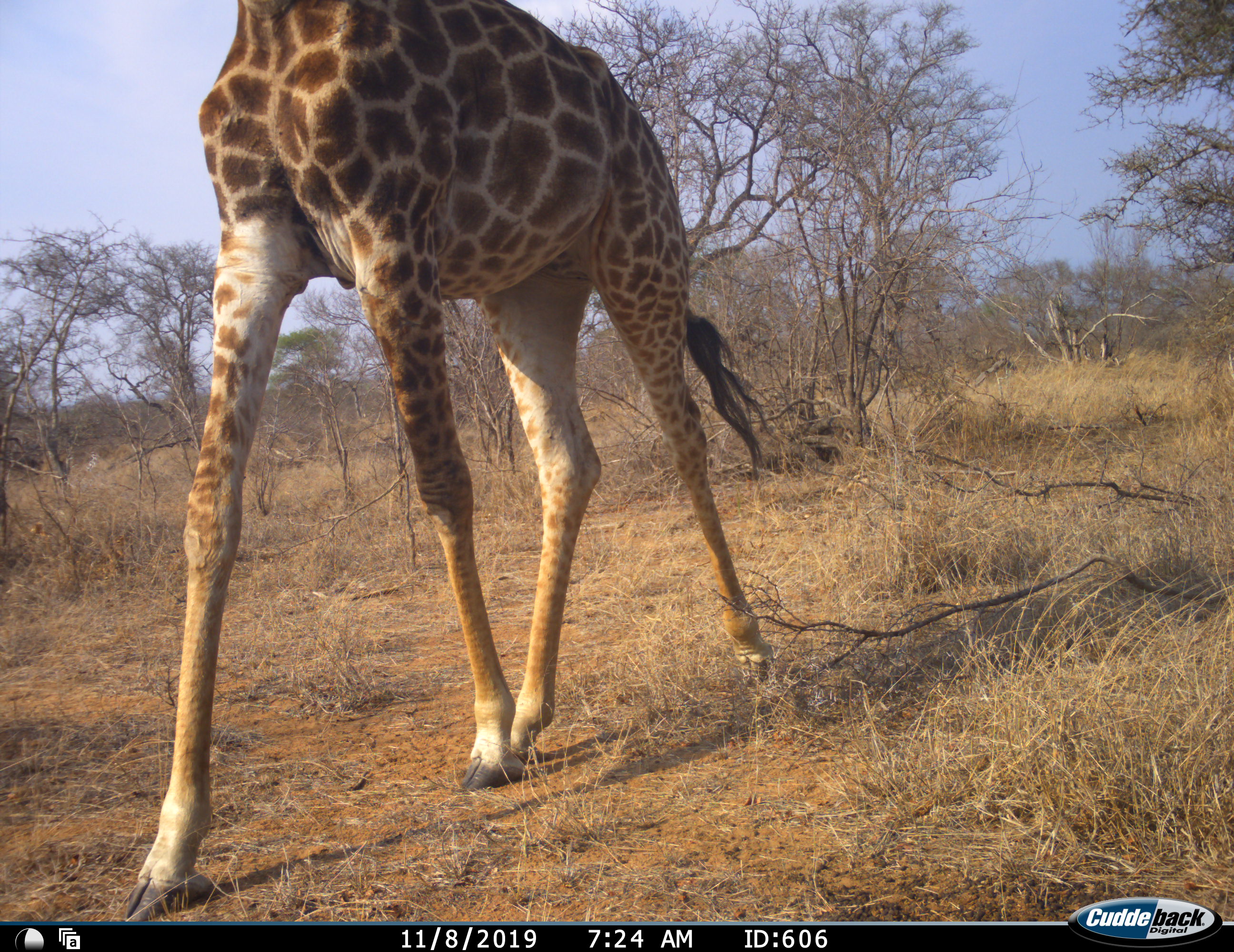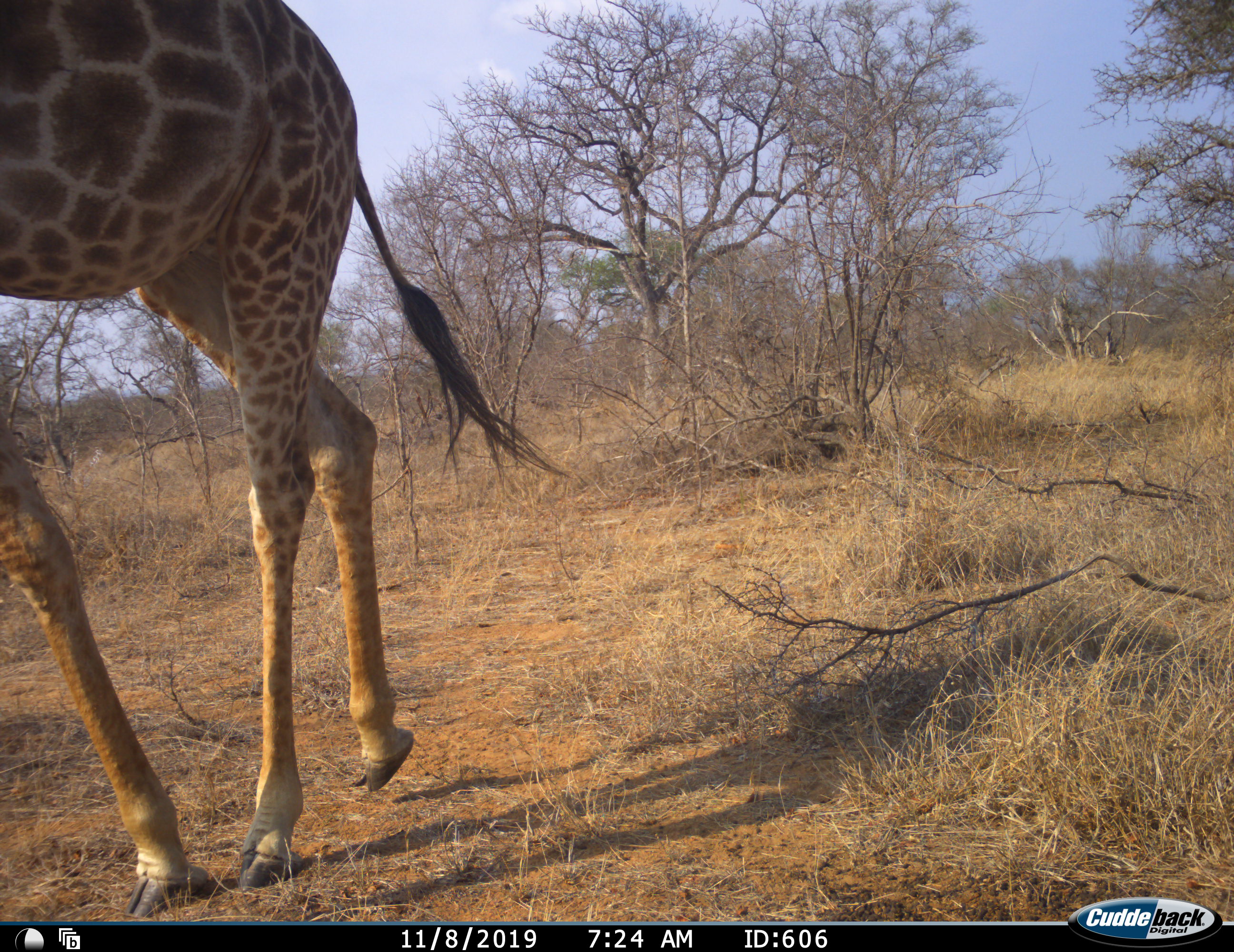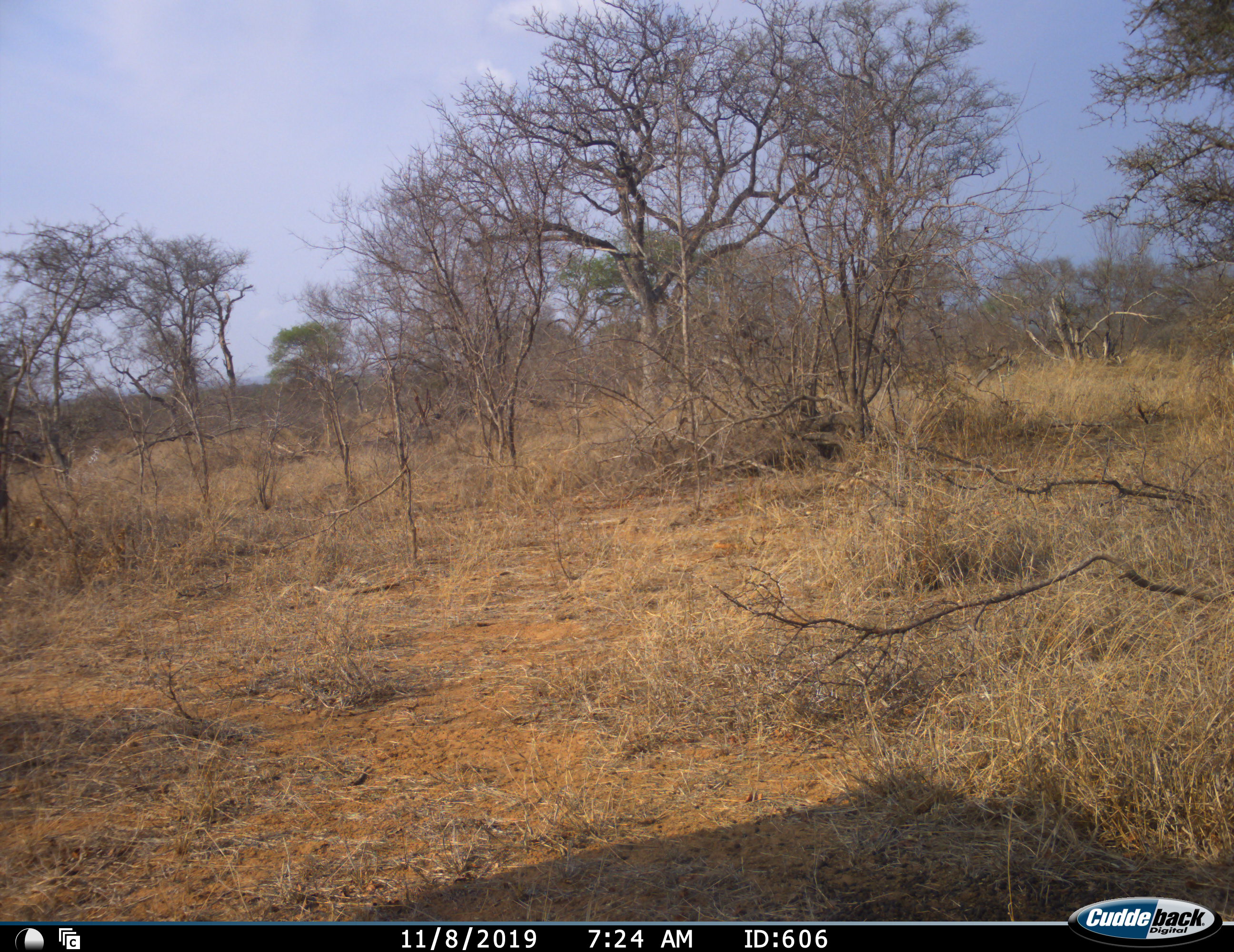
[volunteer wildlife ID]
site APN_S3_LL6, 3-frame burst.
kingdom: Animalia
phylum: Chordata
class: Mammalia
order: Artiodactyla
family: Giraffidae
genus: Giraffa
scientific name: Giraffa camelopardalis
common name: giraffe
Giraffe (Giraffa camelopardalis), count 1. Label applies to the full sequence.